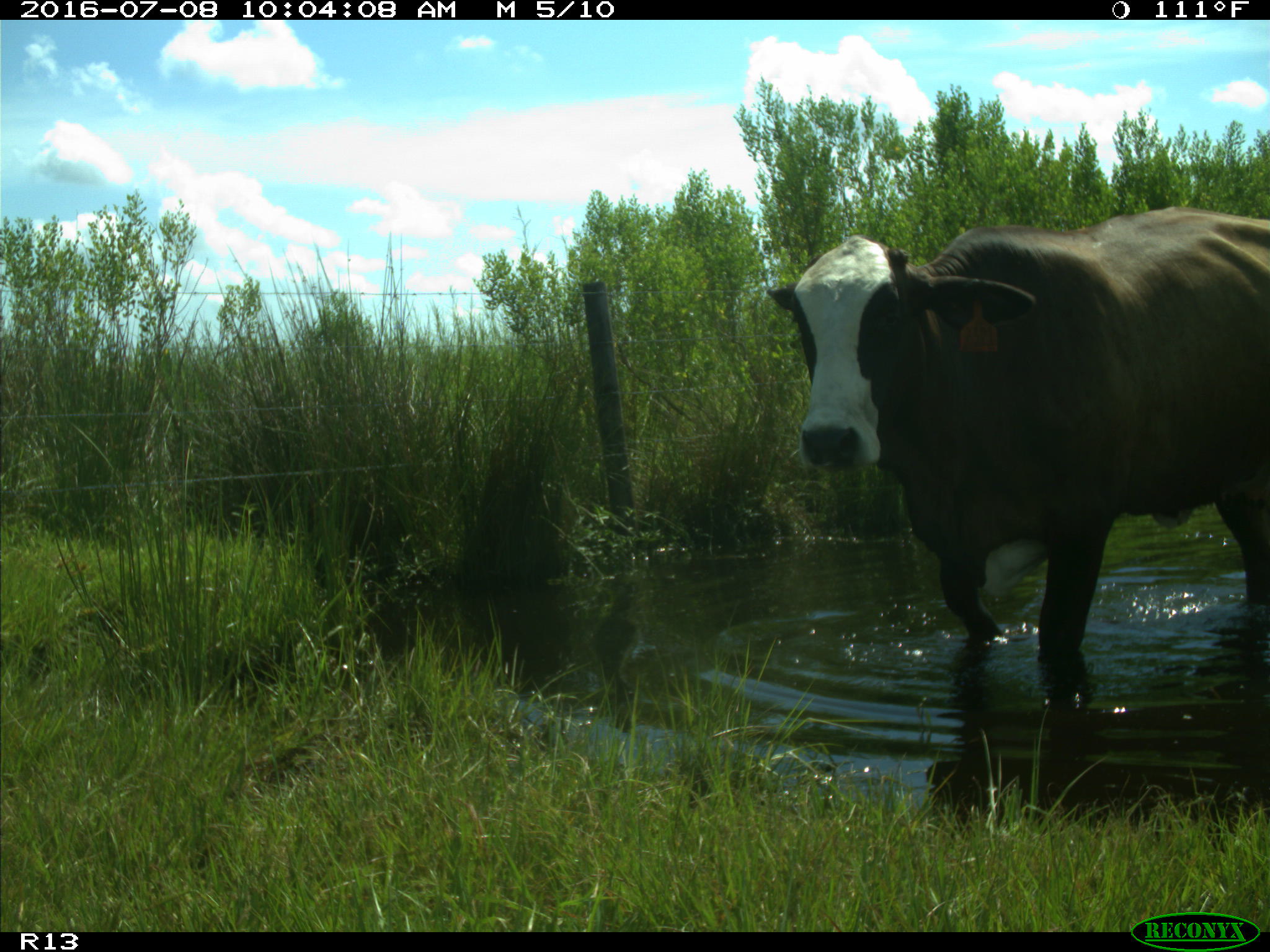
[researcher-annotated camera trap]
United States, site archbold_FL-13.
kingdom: Animalia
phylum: Chordata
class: Mammalia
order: Artiodactyla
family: Bovidae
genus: Bos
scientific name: Bos taurus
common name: domestic cow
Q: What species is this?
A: Bos taurus (domestic cow).